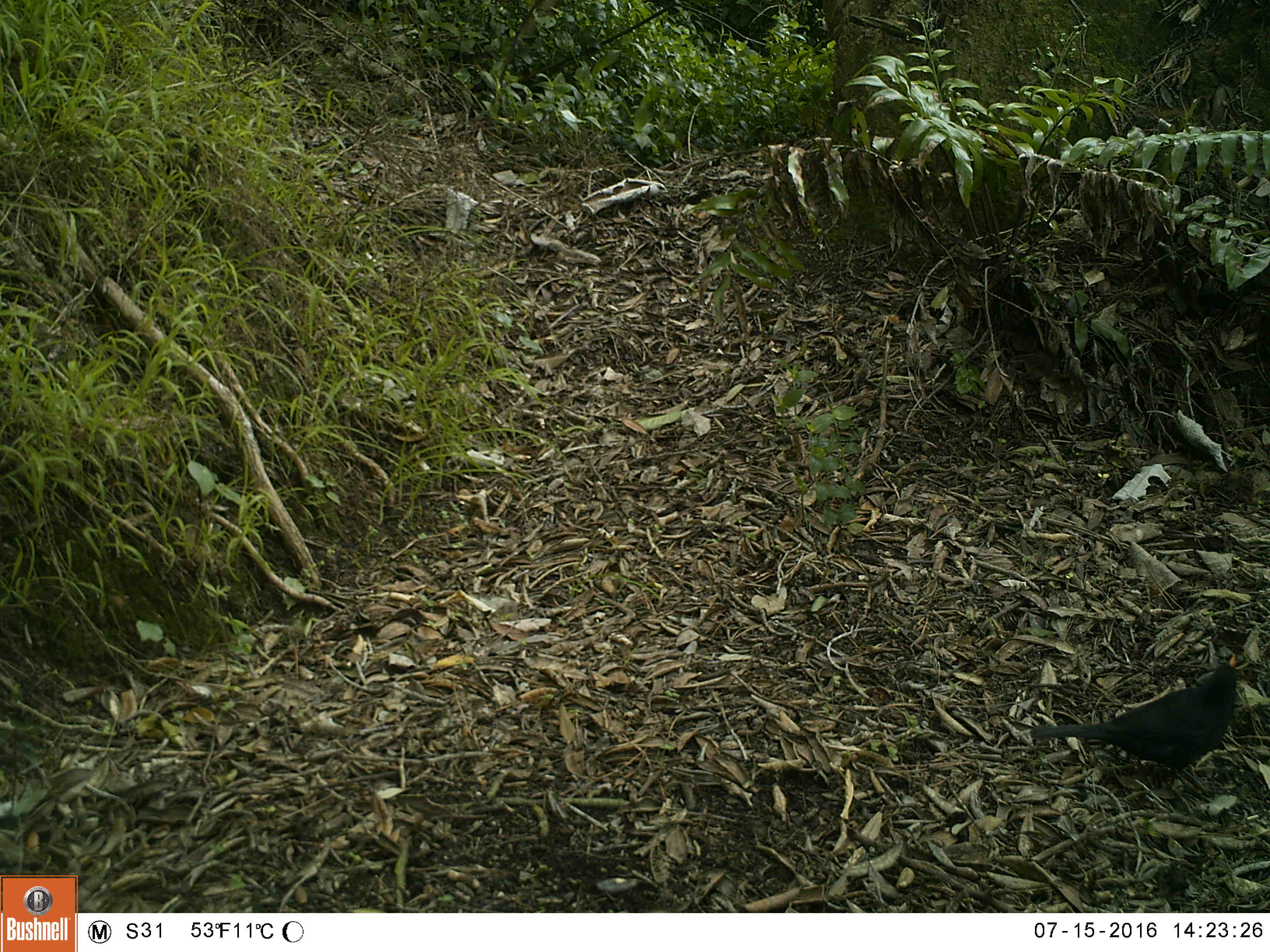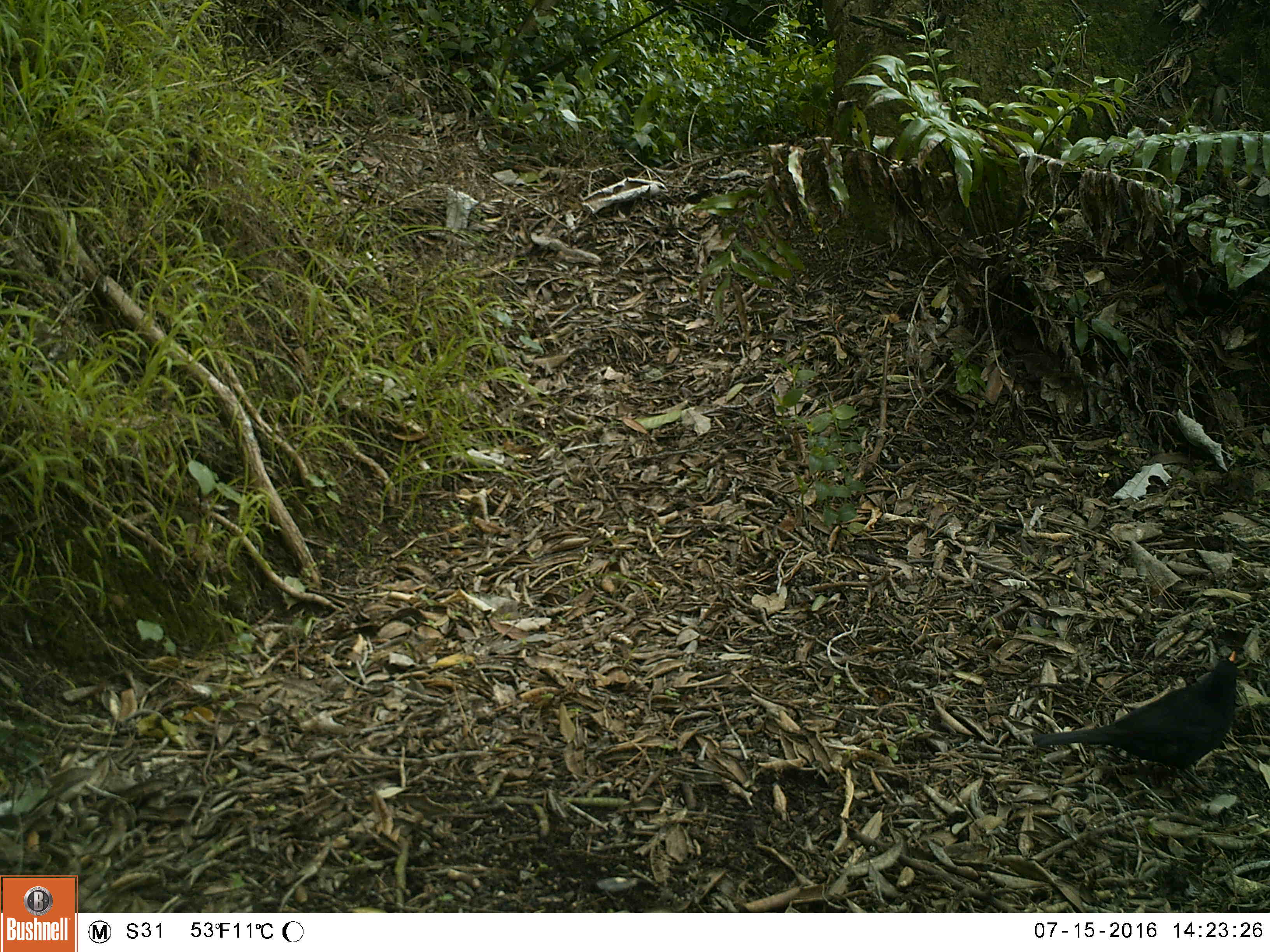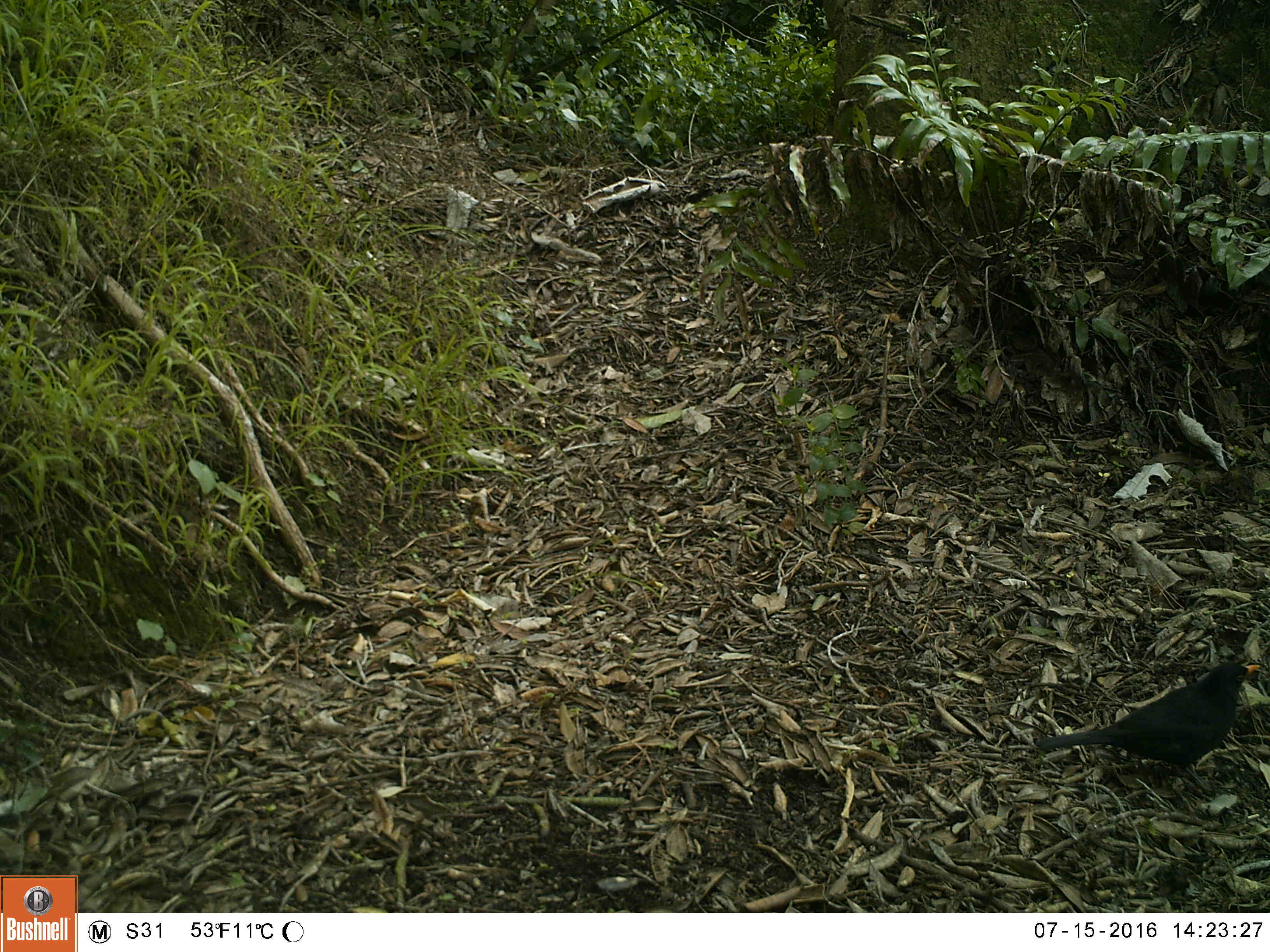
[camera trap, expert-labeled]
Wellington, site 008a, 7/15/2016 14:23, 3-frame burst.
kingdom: Animalia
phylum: Chordata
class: Aves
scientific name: Aves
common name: bird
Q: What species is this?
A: Bird (Aves).